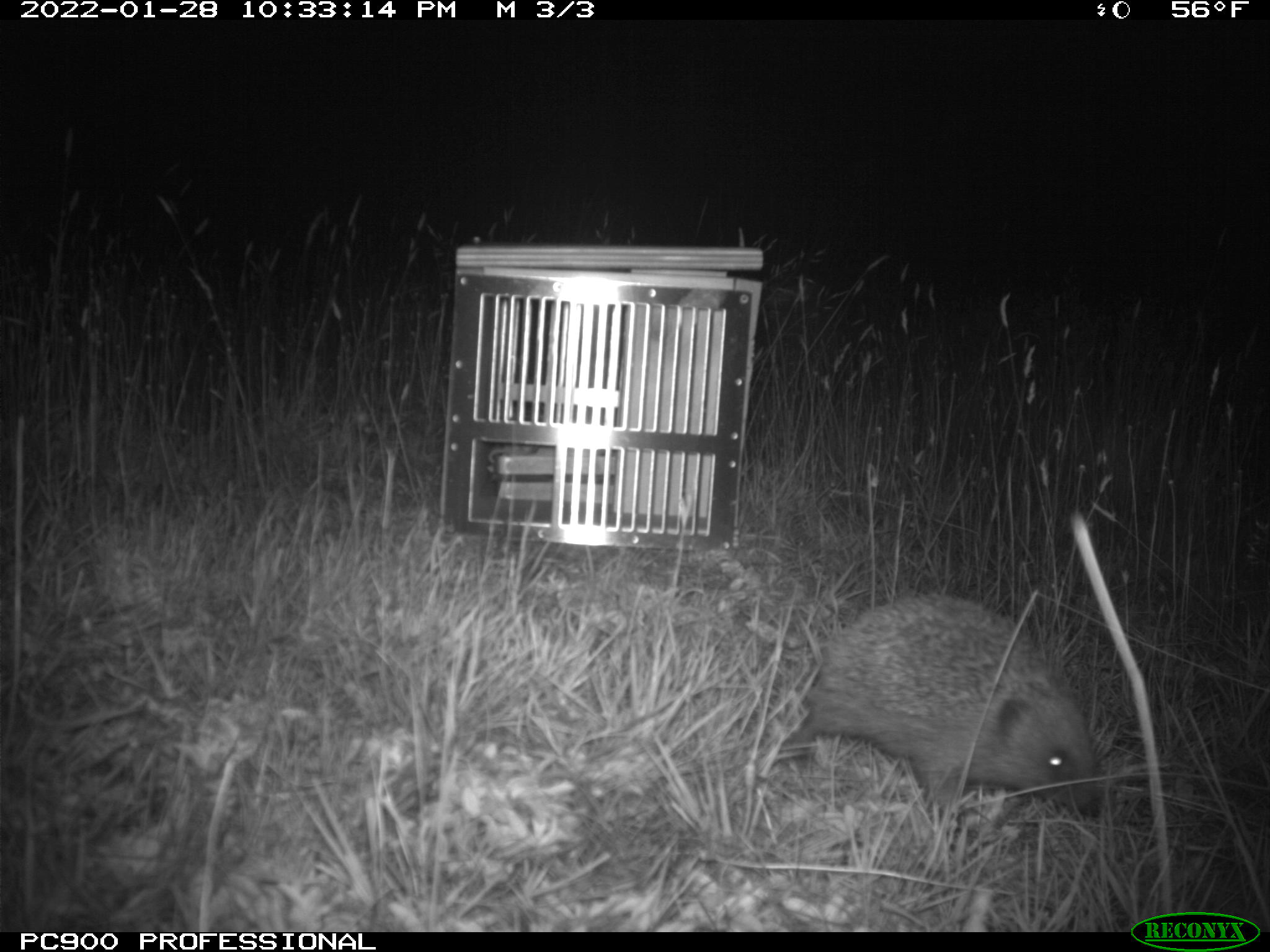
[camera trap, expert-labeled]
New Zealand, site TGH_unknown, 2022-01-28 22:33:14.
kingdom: Animalia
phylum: Chordata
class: Mammalia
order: Eulipotyphla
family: Erinaceidae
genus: Erinaceus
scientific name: Erinaceus europaeus europaeus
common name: european hedgehog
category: hedgehog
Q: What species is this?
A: Hedgehog (european hedgehog) (Erinaceus europaeus europaeus).